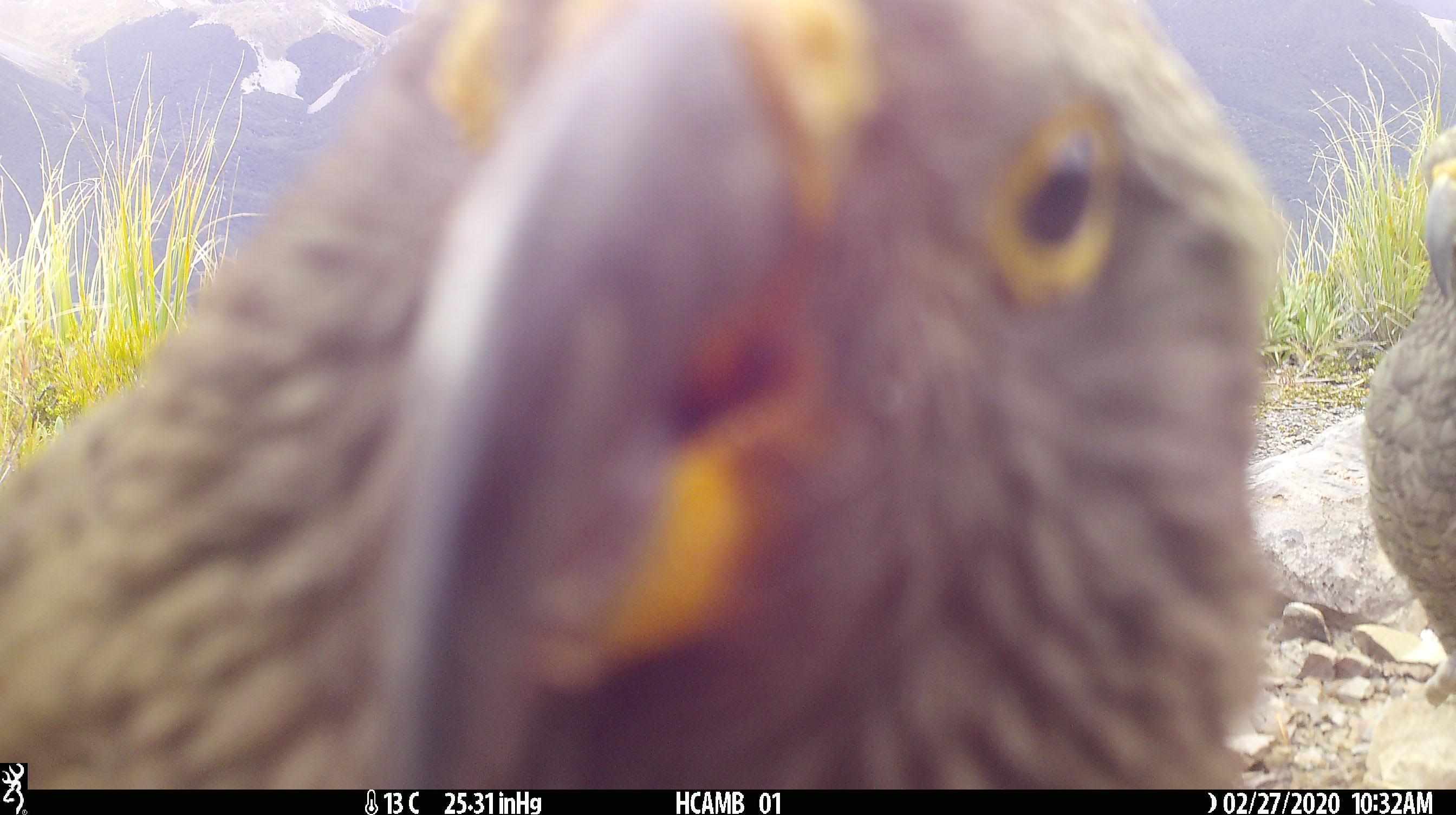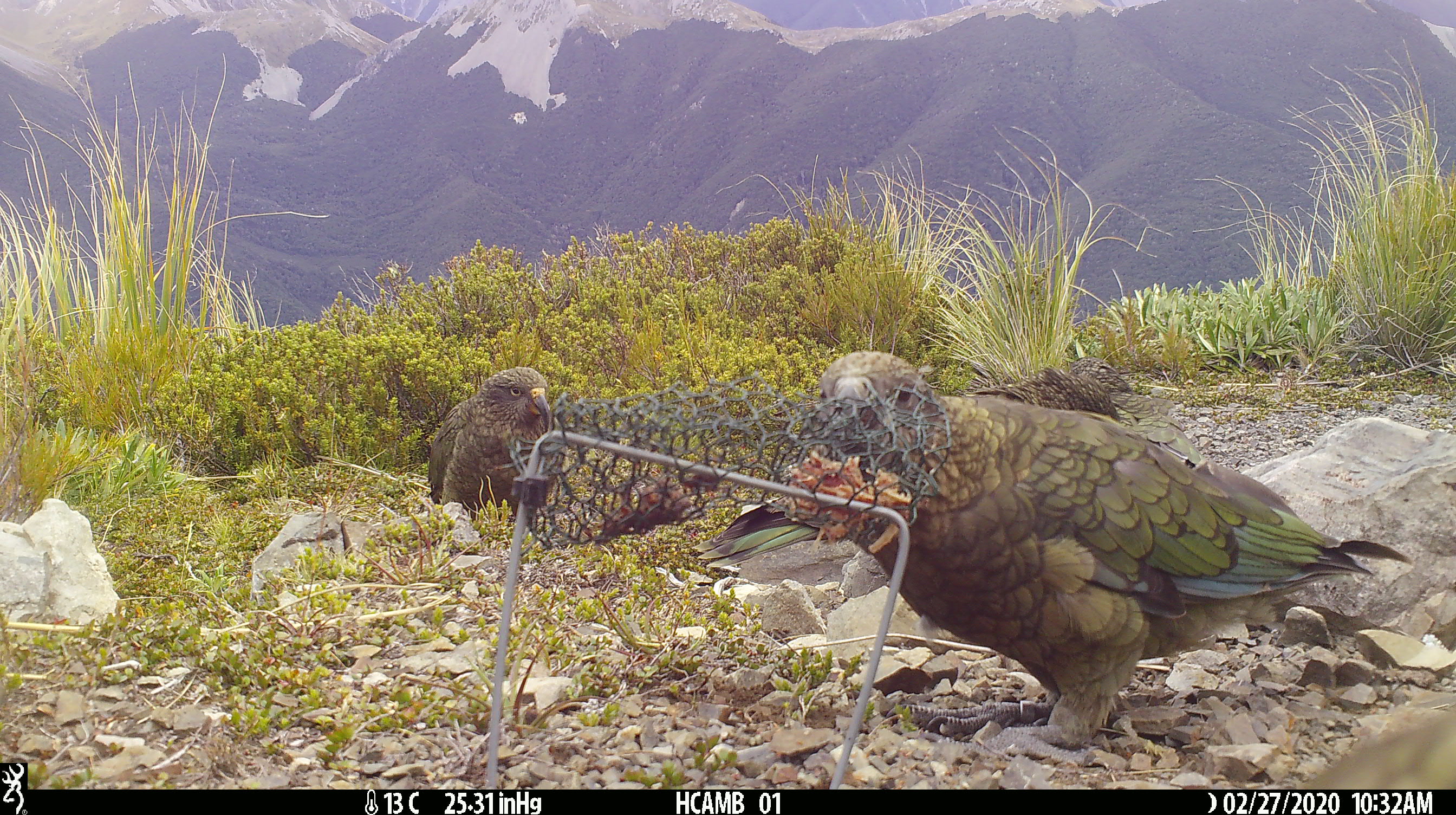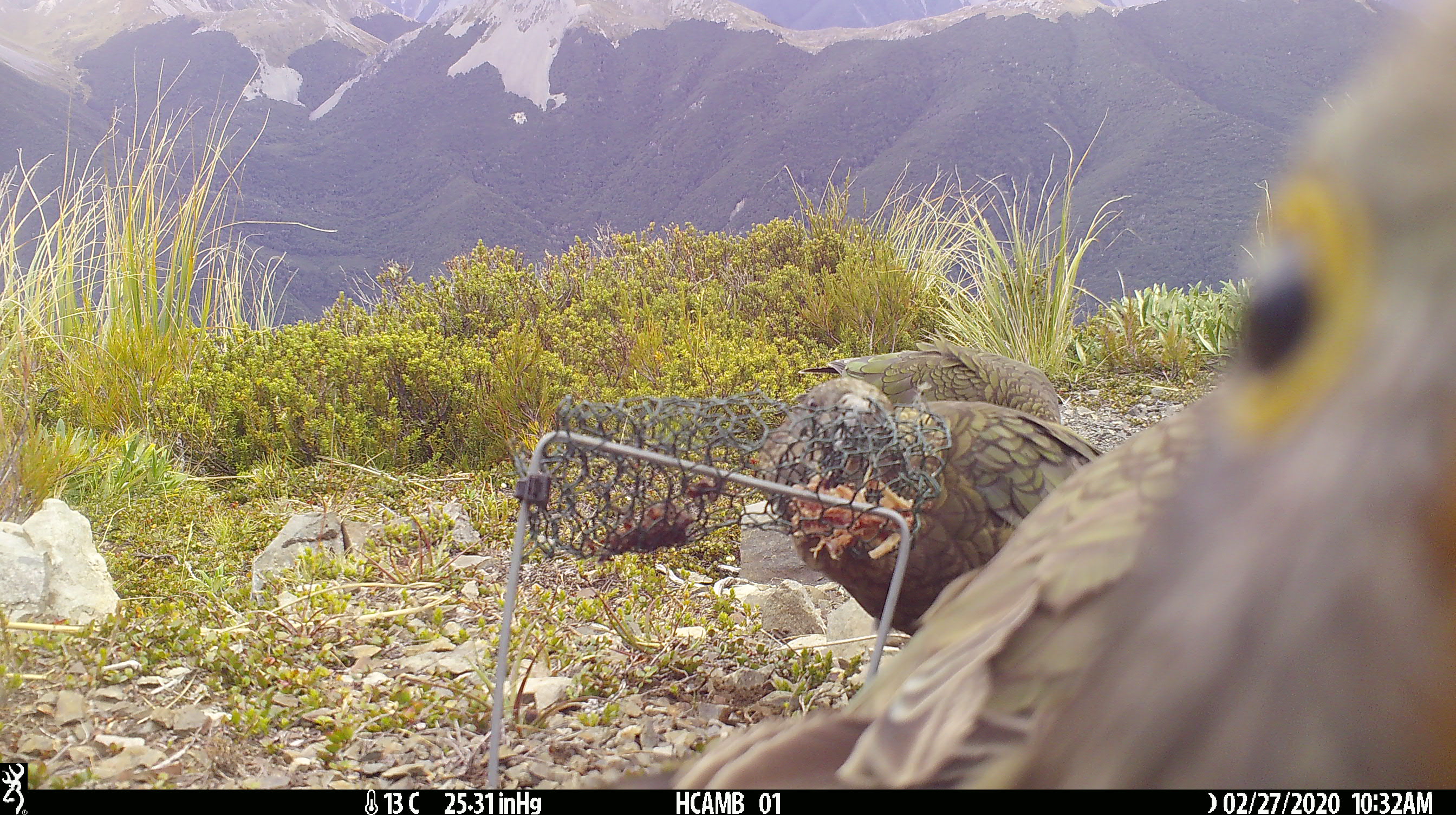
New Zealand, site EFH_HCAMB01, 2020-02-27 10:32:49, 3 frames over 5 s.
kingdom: Animalia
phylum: Chordata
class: Aves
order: Psittaciformes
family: Strigopidae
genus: Nestor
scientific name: Nestor notabilis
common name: kea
Kea (Nestor notabilis).